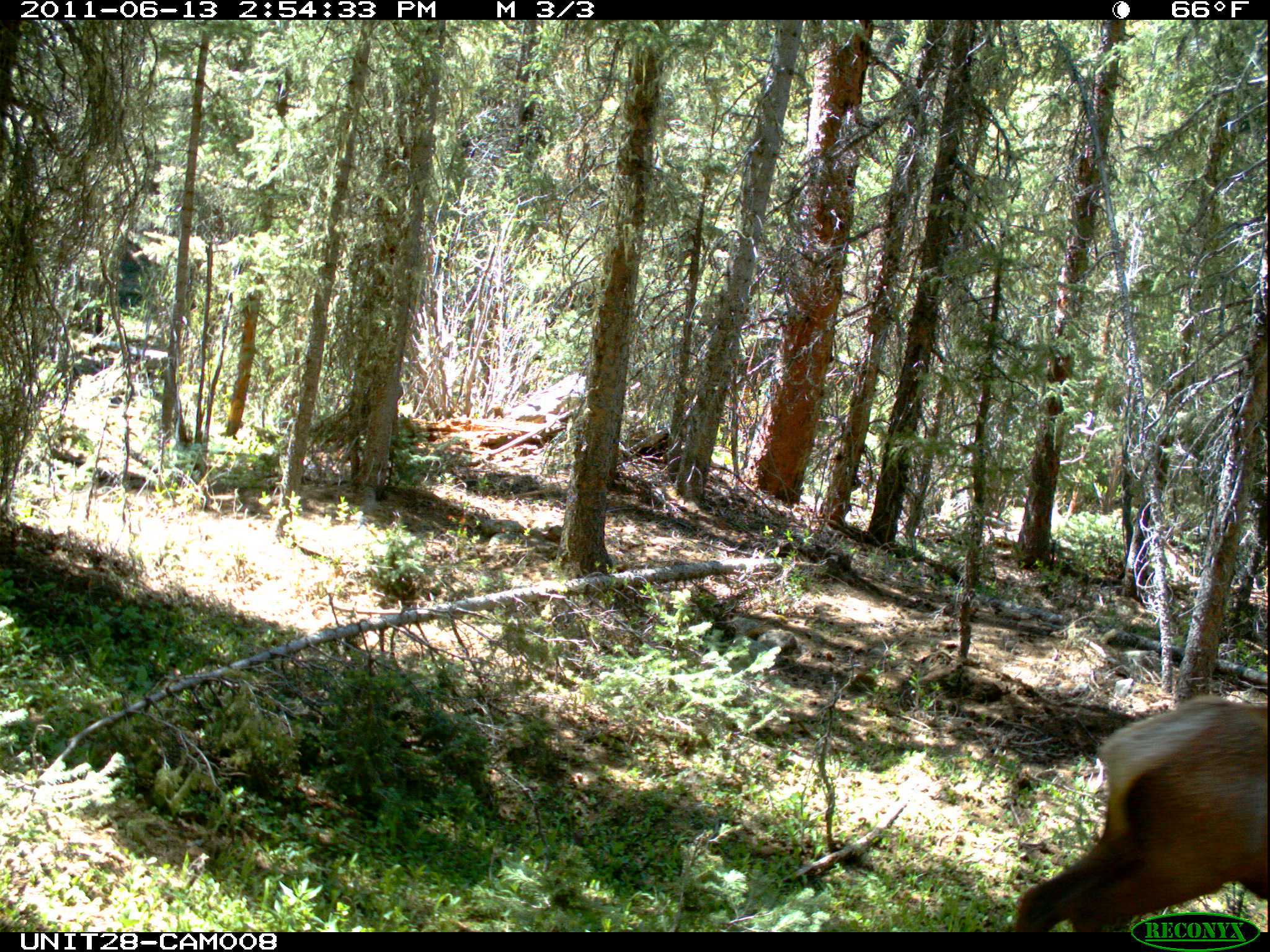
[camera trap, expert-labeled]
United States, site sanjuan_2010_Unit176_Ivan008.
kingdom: Animalia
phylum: Chordata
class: Mammalia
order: Artiodactyla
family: Cervidae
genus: Cervus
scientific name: Cervus elaphus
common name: red deer